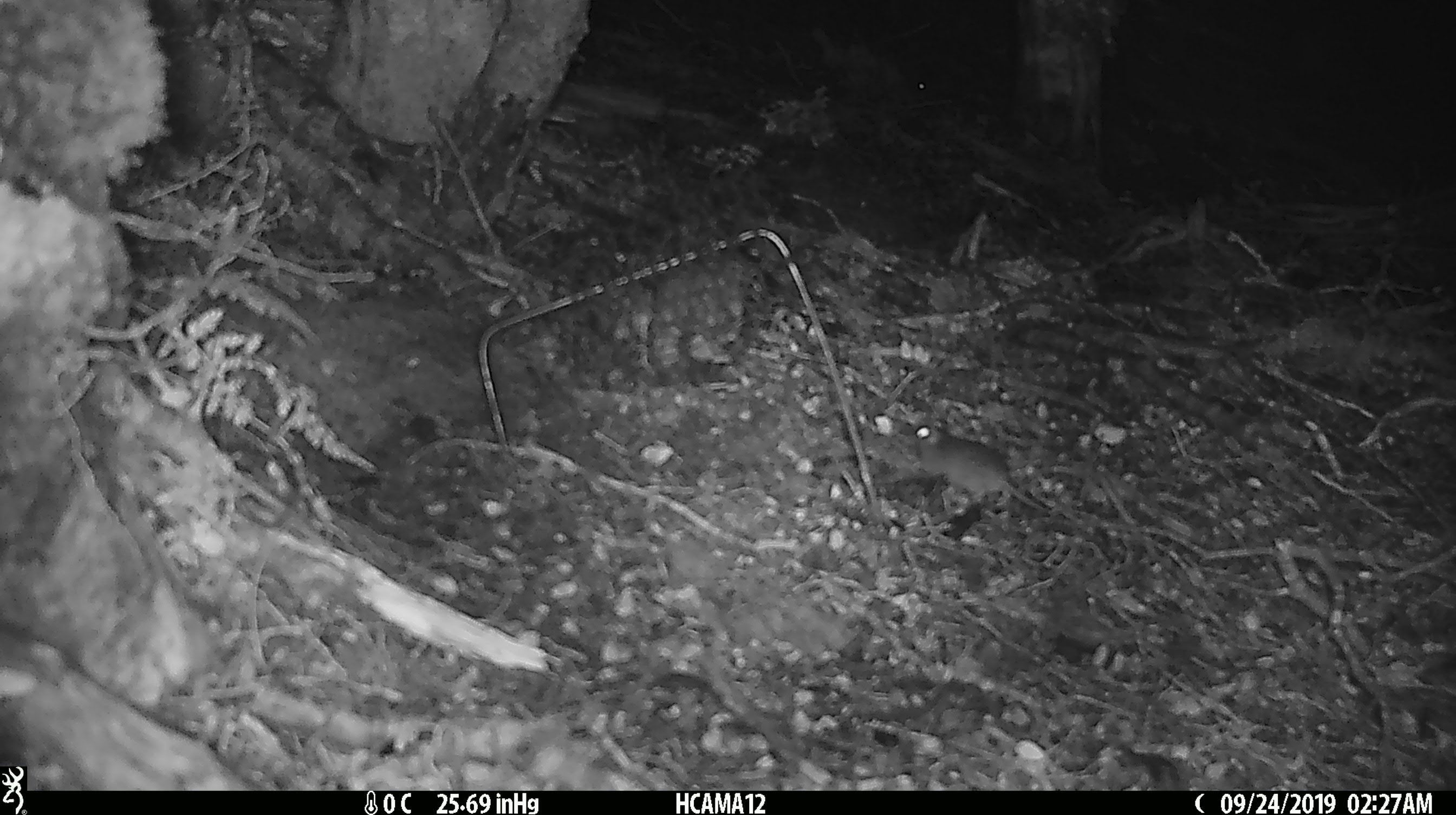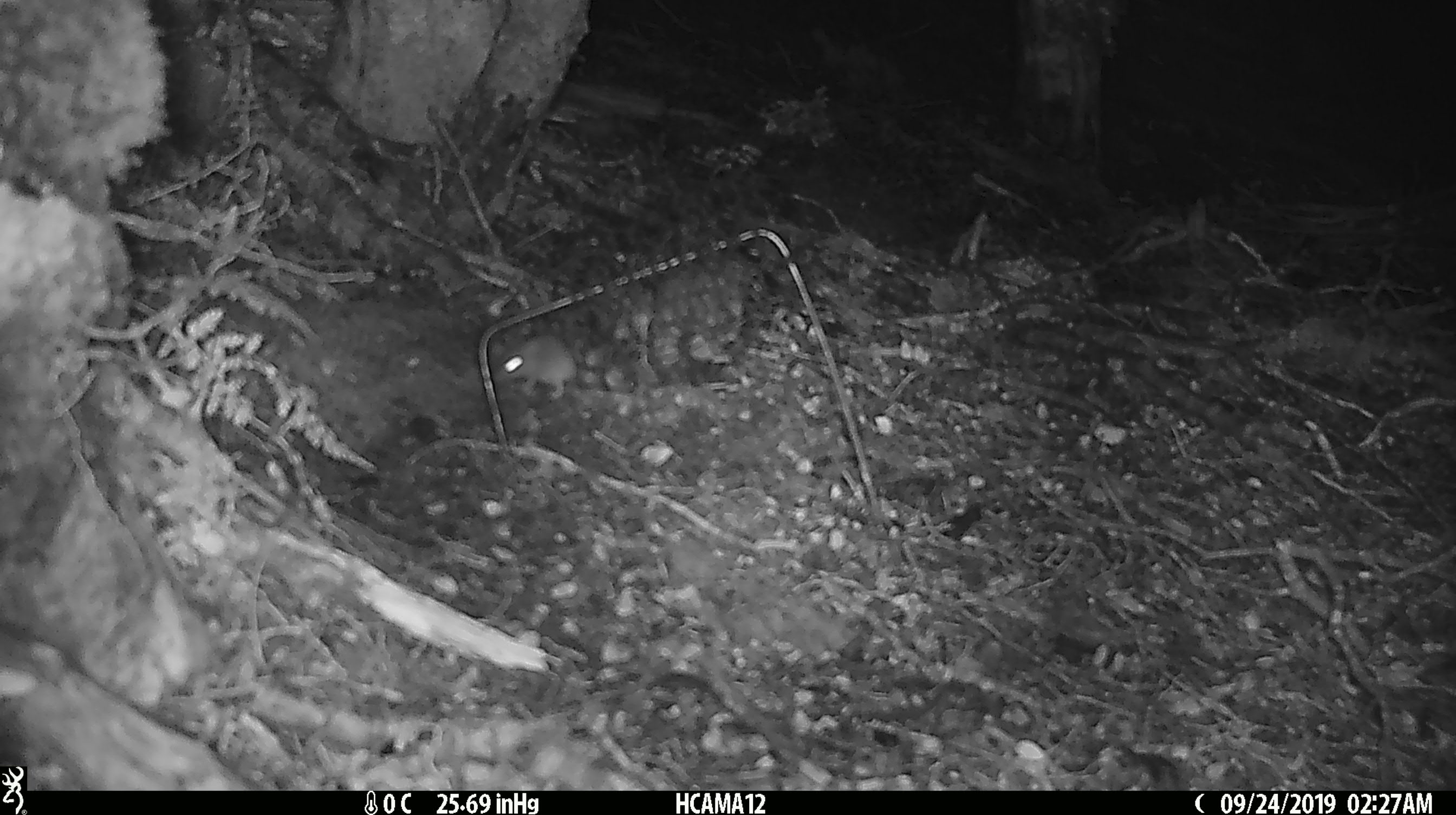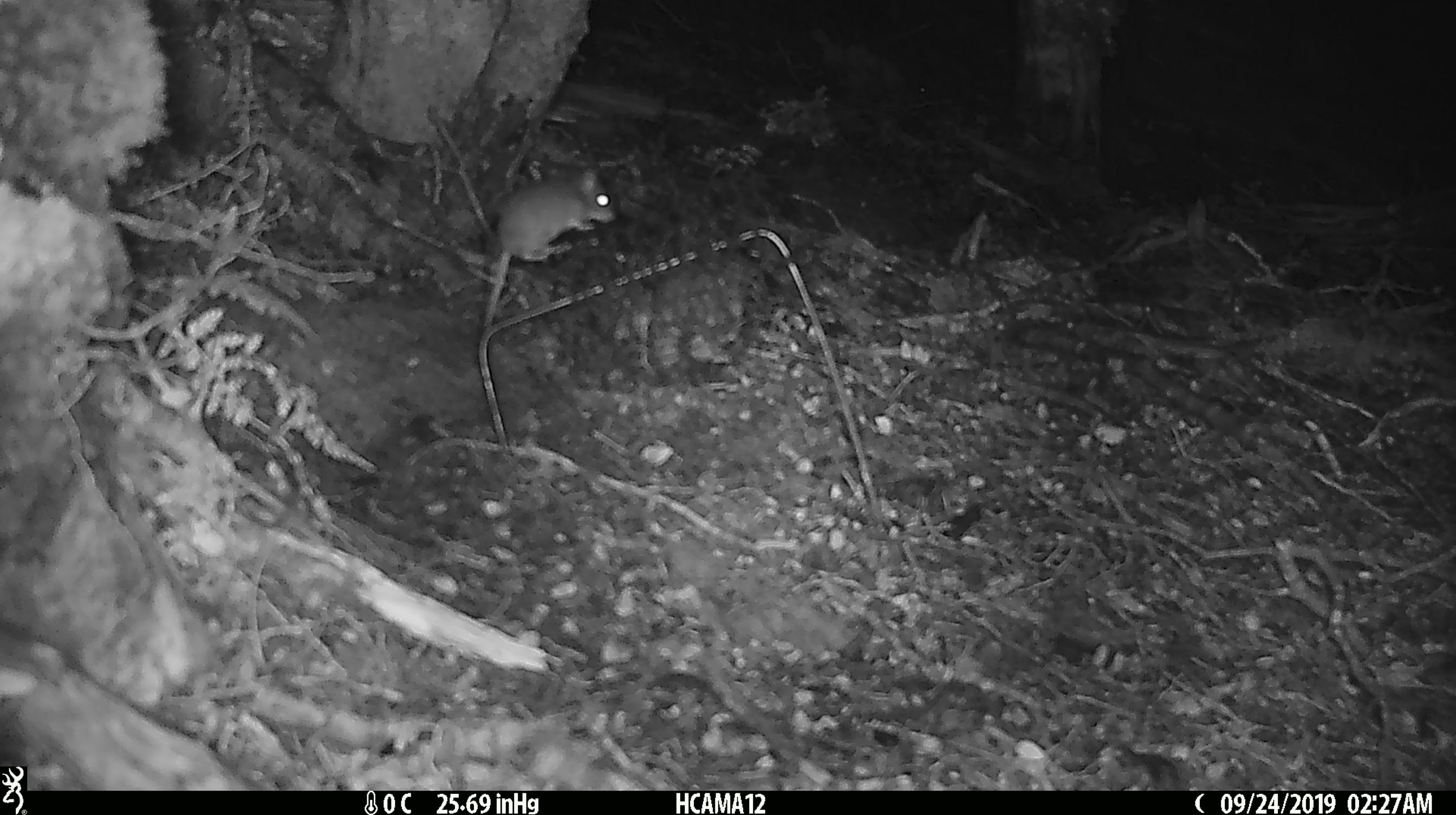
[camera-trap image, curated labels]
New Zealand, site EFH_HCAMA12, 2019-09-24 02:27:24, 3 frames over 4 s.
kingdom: Animalia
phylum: Chordata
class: Mammalia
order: Rodentia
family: Muridae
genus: Mus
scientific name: Mus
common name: mouse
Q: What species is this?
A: Mouse (Mus).